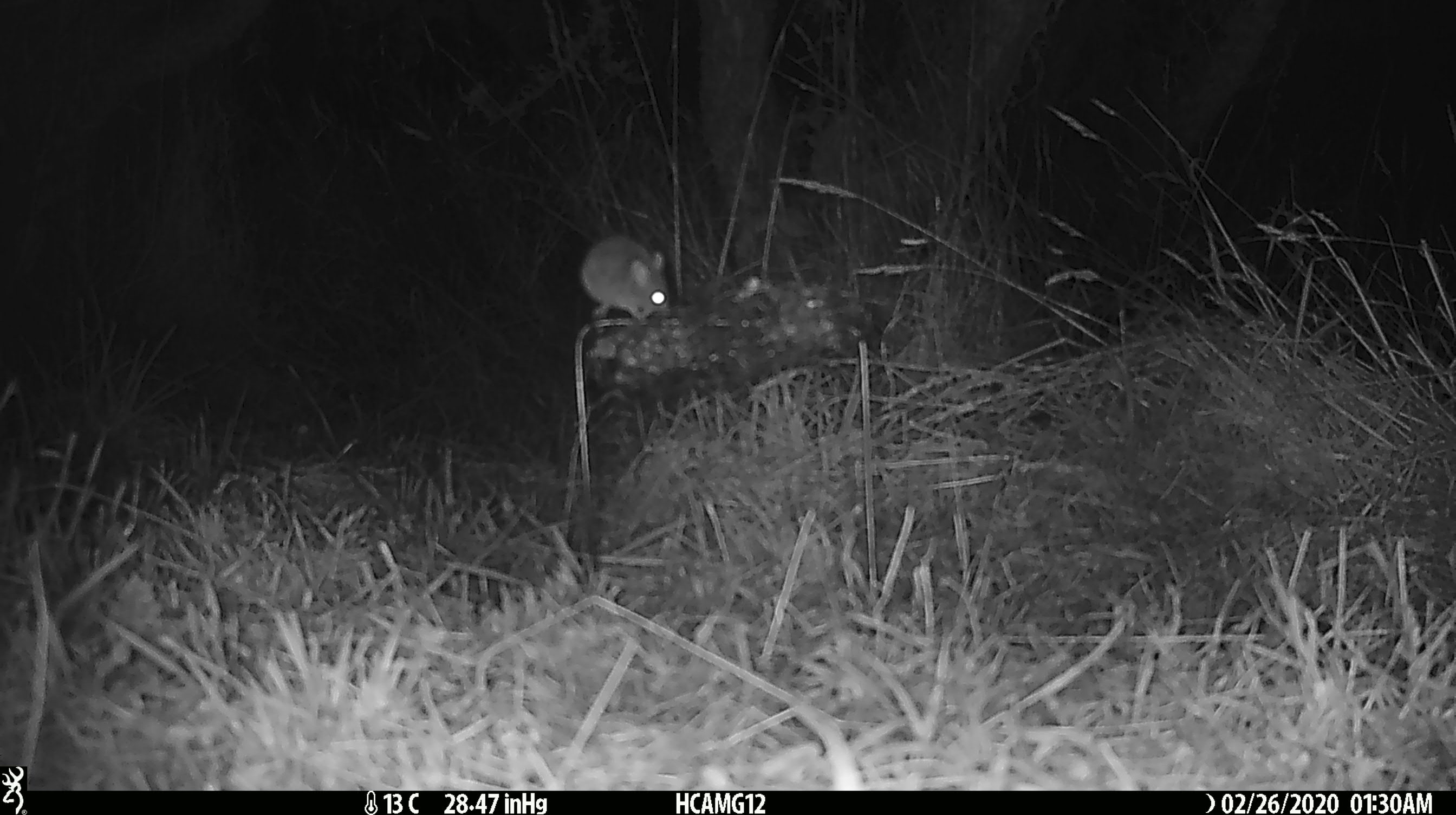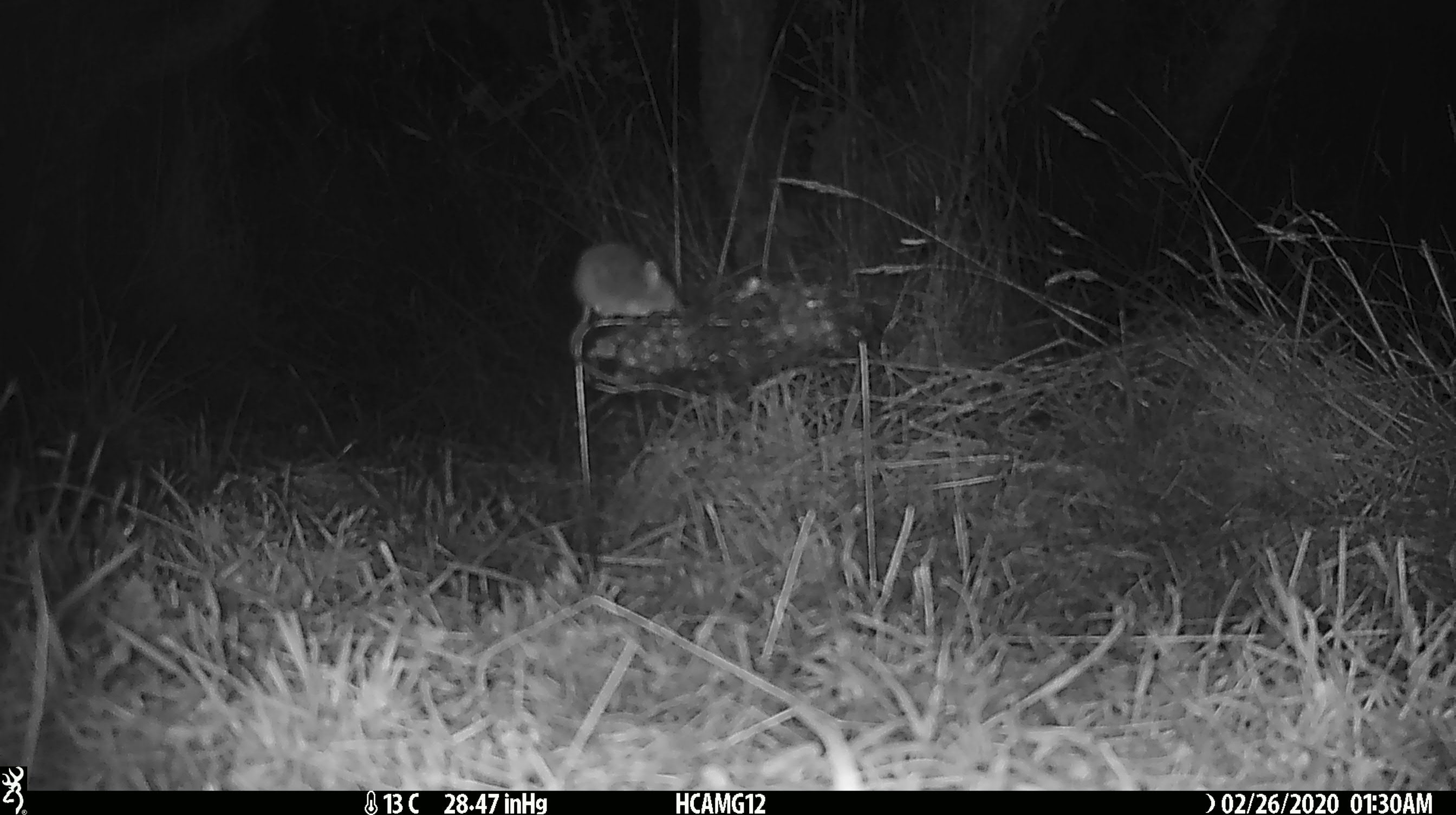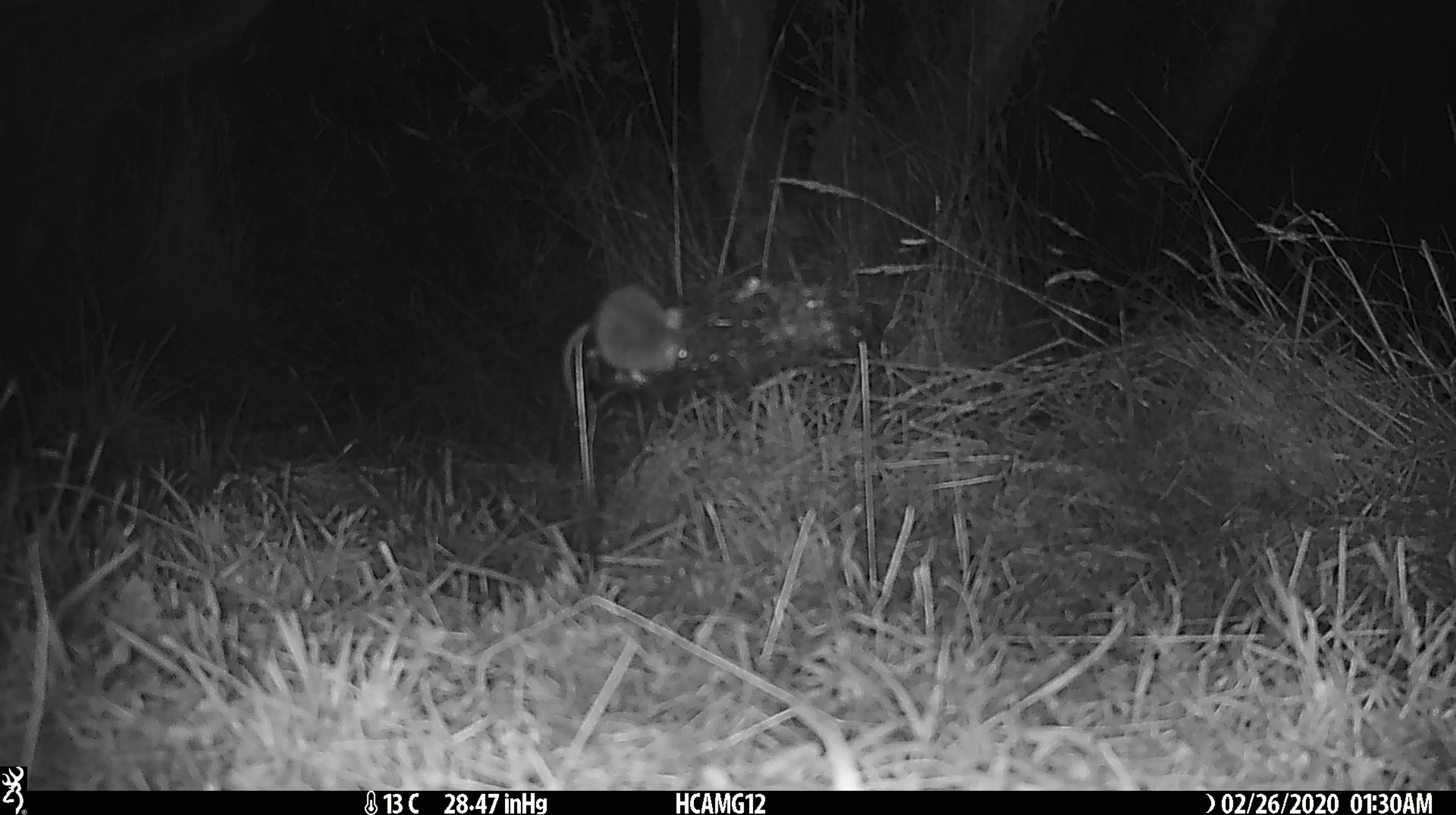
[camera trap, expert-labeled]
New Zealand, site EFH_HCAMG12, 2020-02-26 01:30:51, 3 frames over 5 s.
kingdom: Animalia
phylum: Chordata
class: Mammalia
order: Rodentia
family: Muridae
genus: Mus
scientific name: Mus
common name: mouse